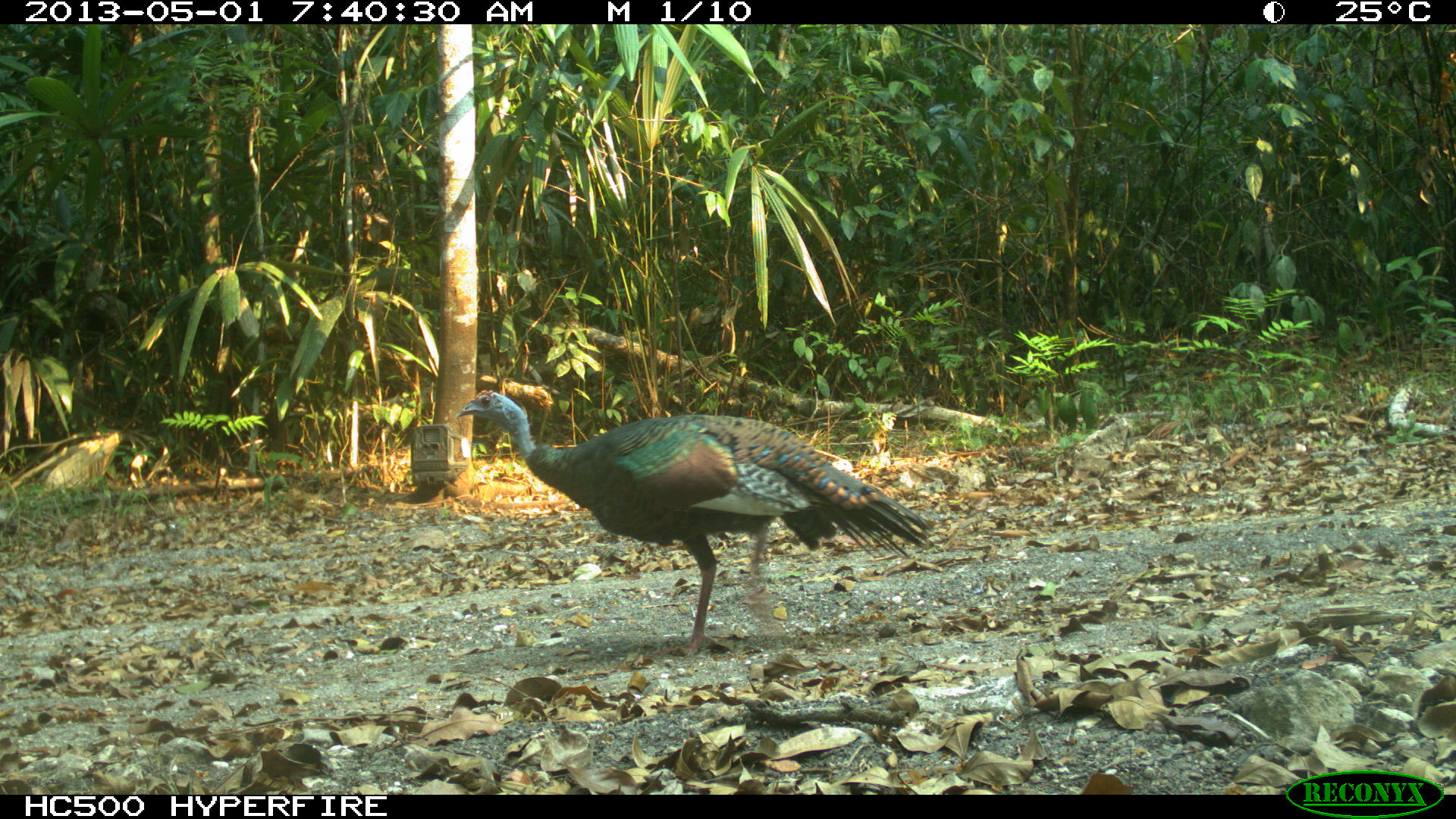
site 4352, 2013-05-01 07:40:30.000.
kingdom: Animalia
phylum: Chordata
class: Aves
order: Galliformes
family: Phasianidae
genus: Meleagris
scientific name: Meleagris ocellata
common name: ocellated turkey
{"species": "Meleagris ocellata (ocellated turkey)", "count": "1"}